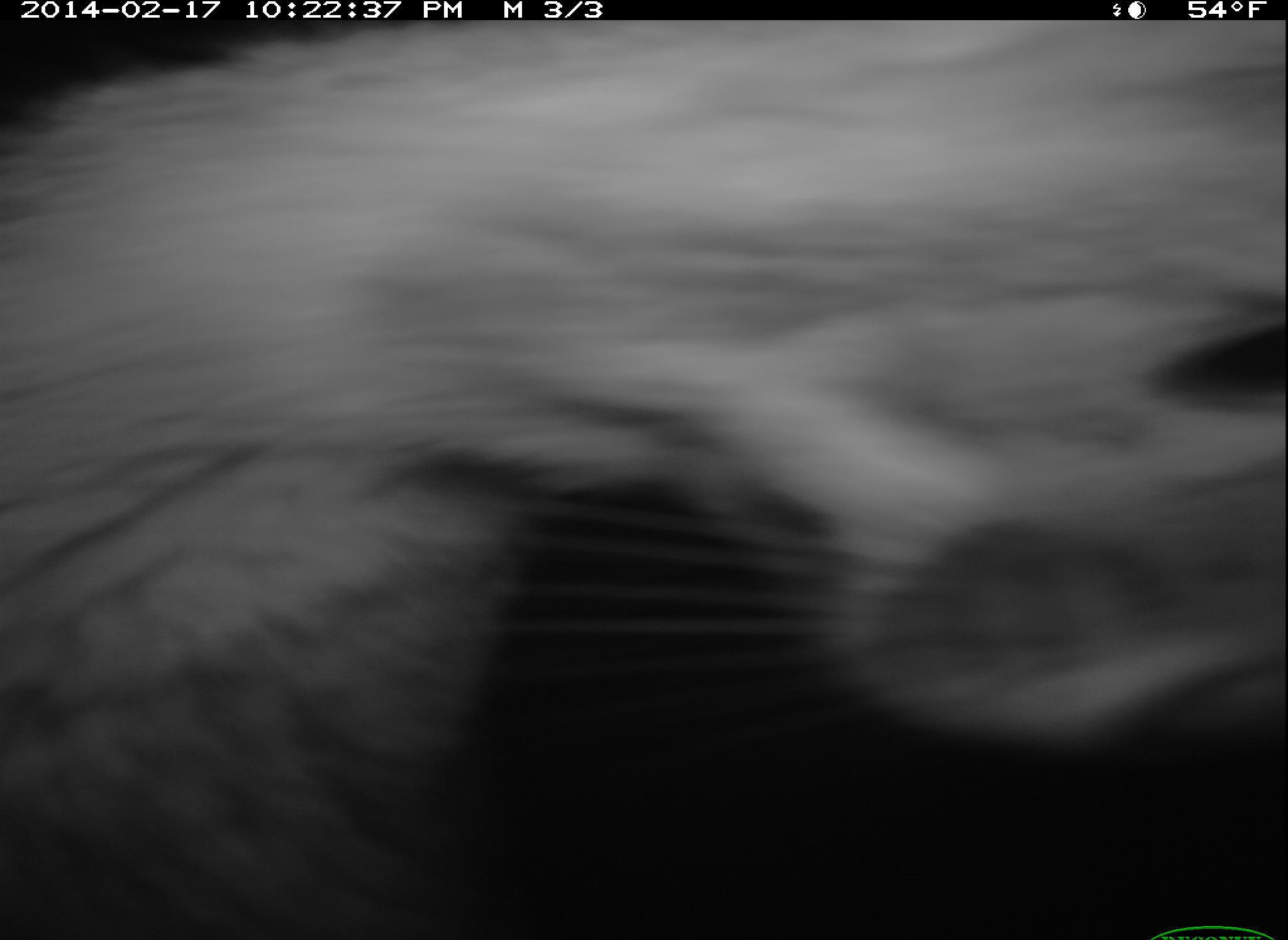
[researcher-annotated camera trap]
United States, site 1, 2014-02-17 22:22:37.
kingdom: Animalia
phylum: Chordata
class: Mammalia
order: Carnivora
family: Canidae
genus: Urocyon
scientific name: Urocyon cinereoargenteus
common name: gray fox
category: fox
Fox (gray fox) (Urocyon cinereoargenteus).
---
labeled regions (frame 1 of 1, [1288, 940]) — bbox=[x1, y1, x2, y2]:
fox: bbox=[0, 21, 1286, 868]